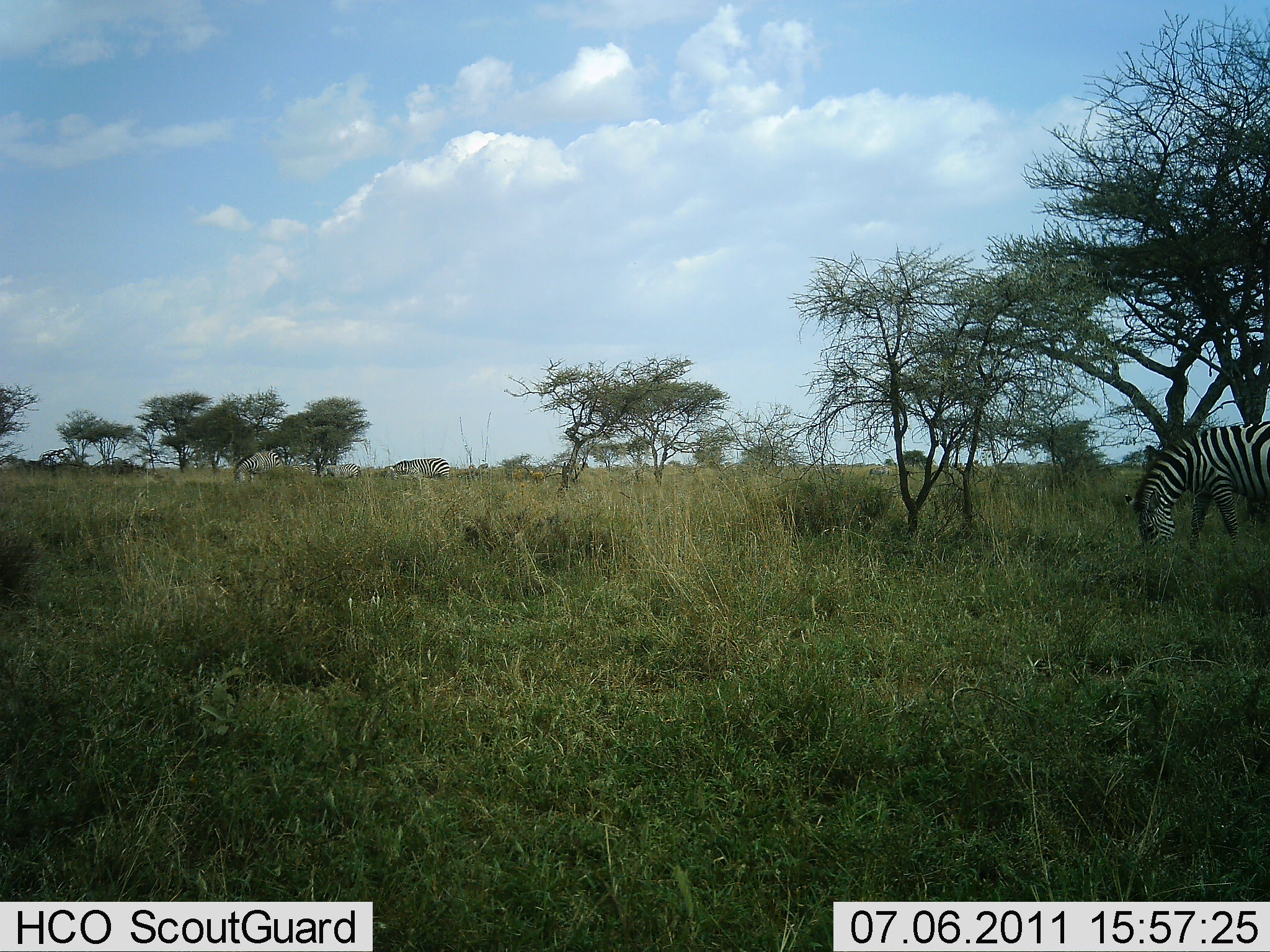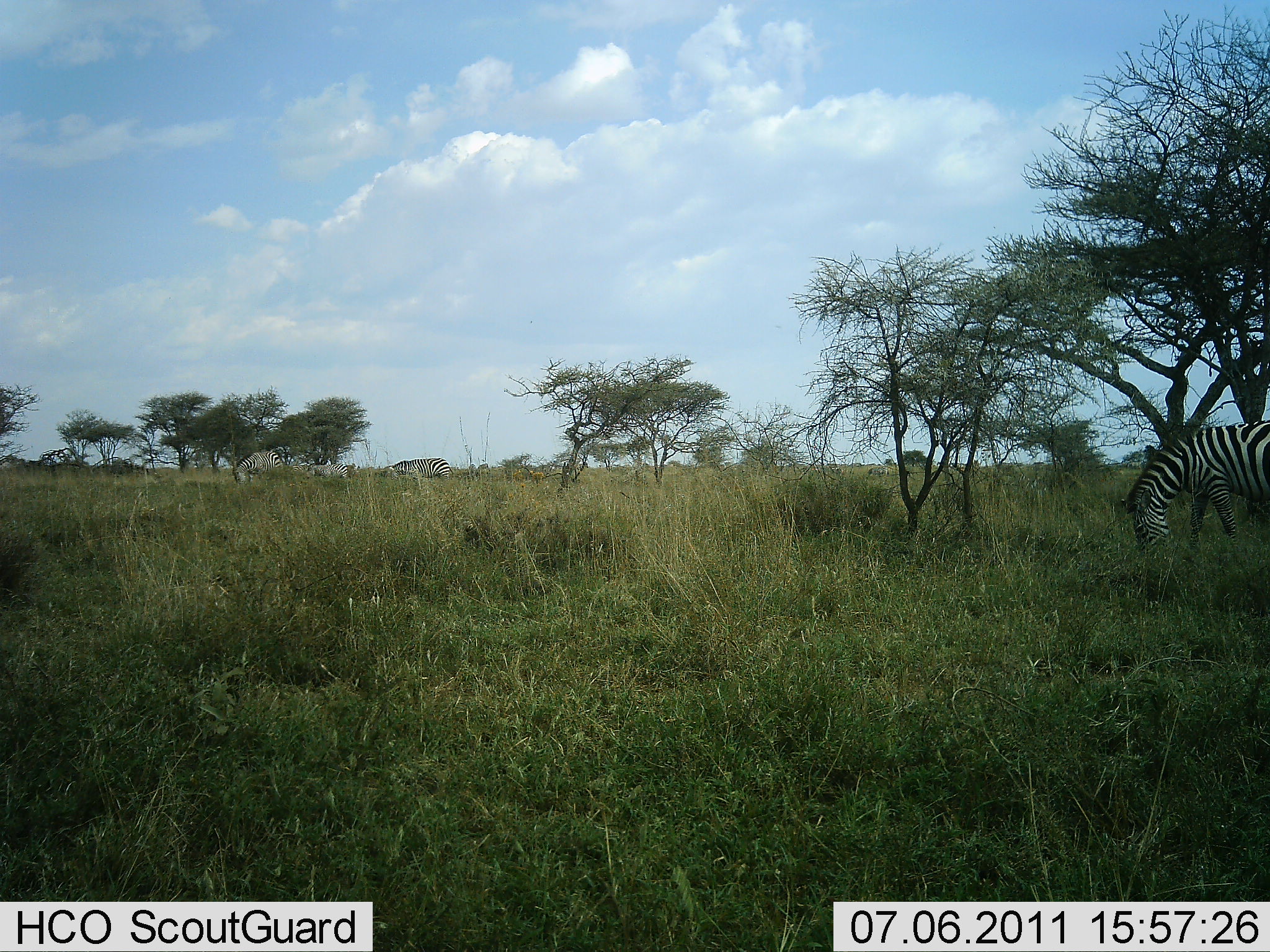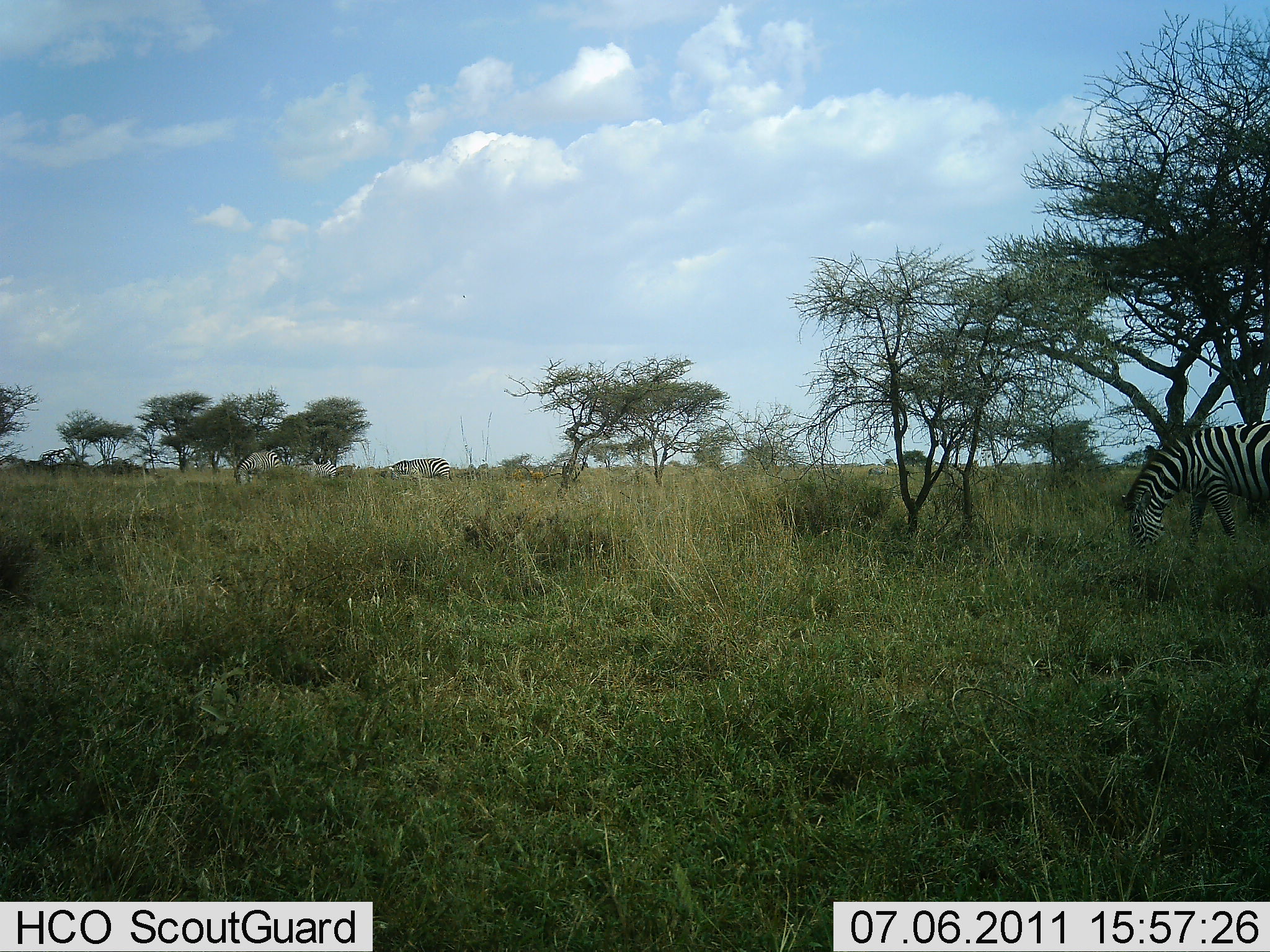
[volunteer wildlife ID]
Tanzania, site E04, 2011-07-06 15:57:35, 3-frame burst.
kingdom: Animalia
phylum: Chordata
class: Mammalia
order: Perissodactyla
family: Equidae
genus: Equus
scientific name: Equus quagga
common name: plains zebra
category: zebra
Zebra (plains zebra) (Equus quagga), count 4. Behavior (volunteer vote fractions): standing 17%, resting 8%, moving 17%, interacting 0%. Young present (vote fraction): 0%. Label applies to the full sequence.